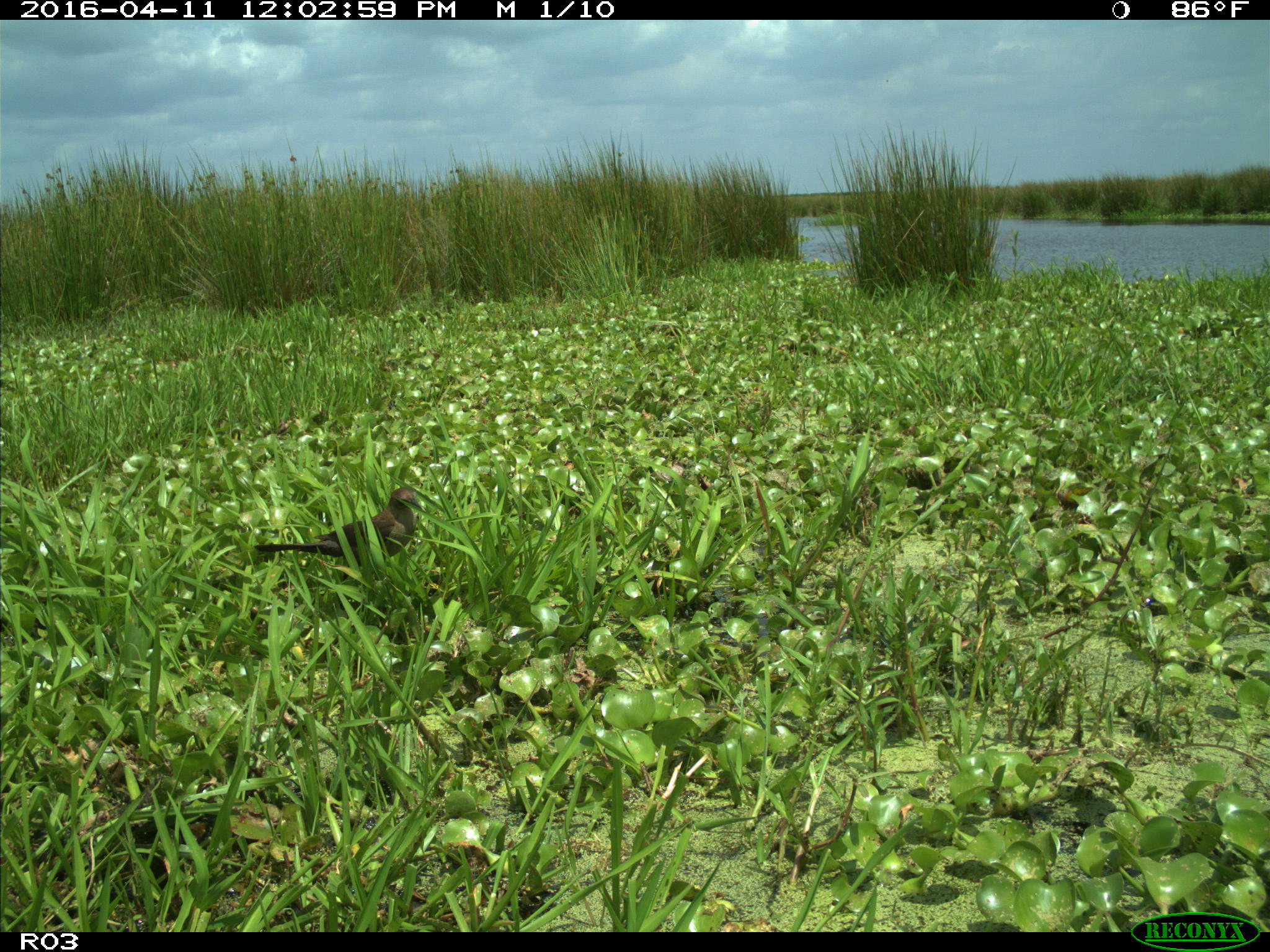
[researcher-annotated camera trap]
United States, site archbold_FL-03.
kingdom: Animalia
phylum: Chordata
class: Aves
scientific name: Aves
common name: birds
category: unidentified bird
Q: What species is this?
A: Unidentified bird (birds) (Aves).